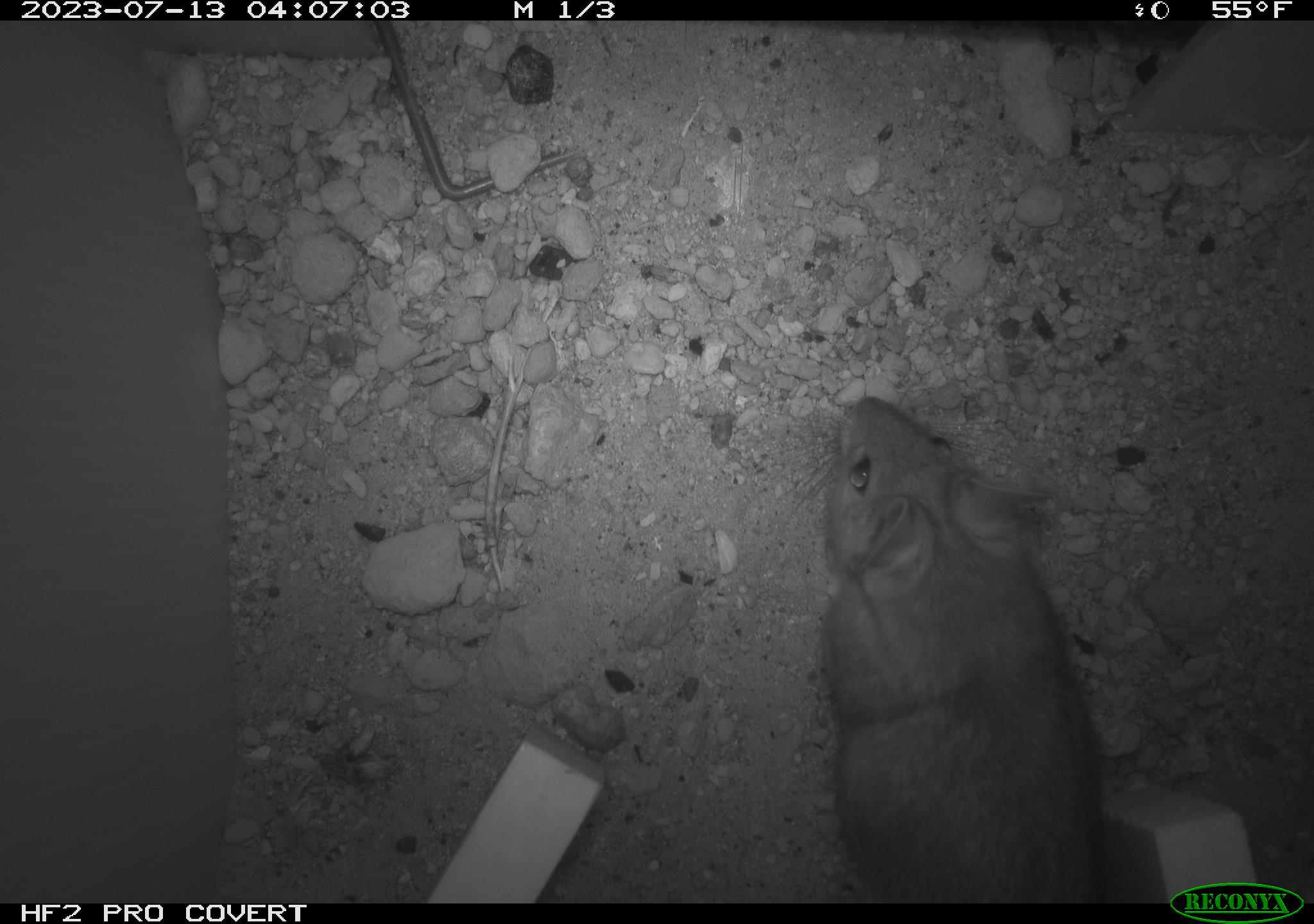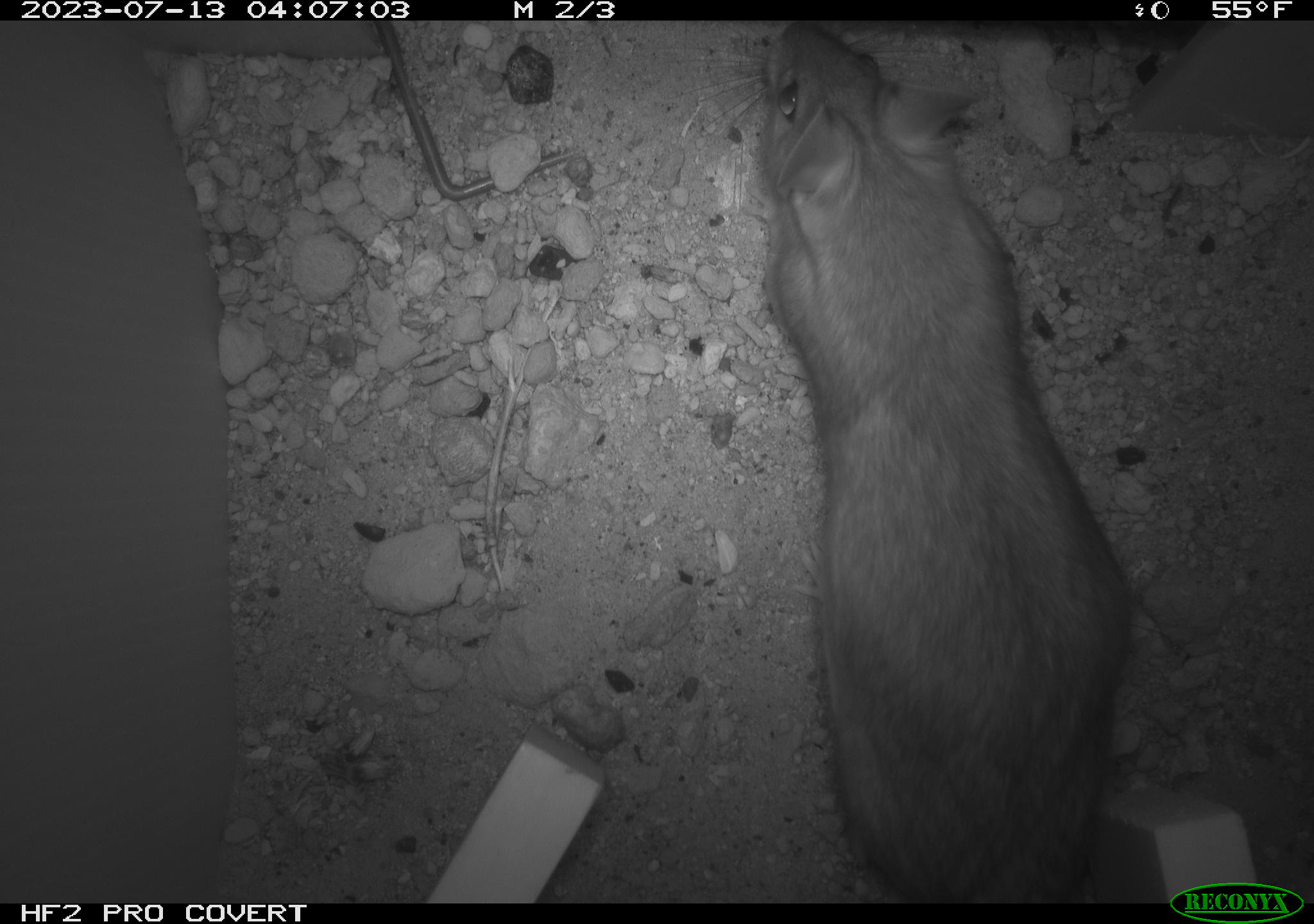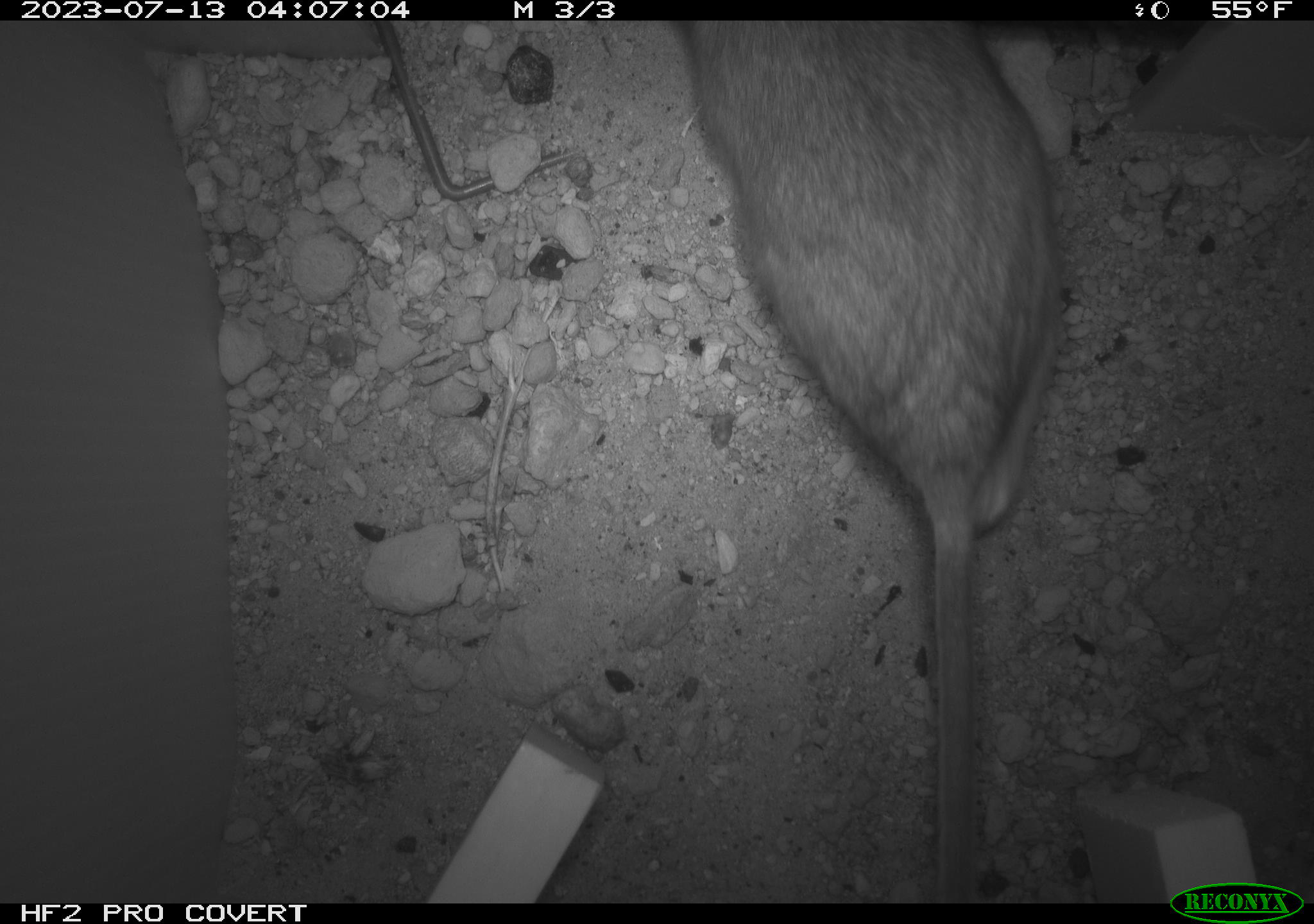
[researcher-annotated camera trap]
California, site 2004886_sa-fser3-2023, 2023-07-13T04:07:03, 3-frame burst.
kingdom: Animalia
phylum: Chordata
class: Mammalia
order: Rodentia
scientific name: Rodentia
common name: mouse species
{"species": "mouse species (Rodentia)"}